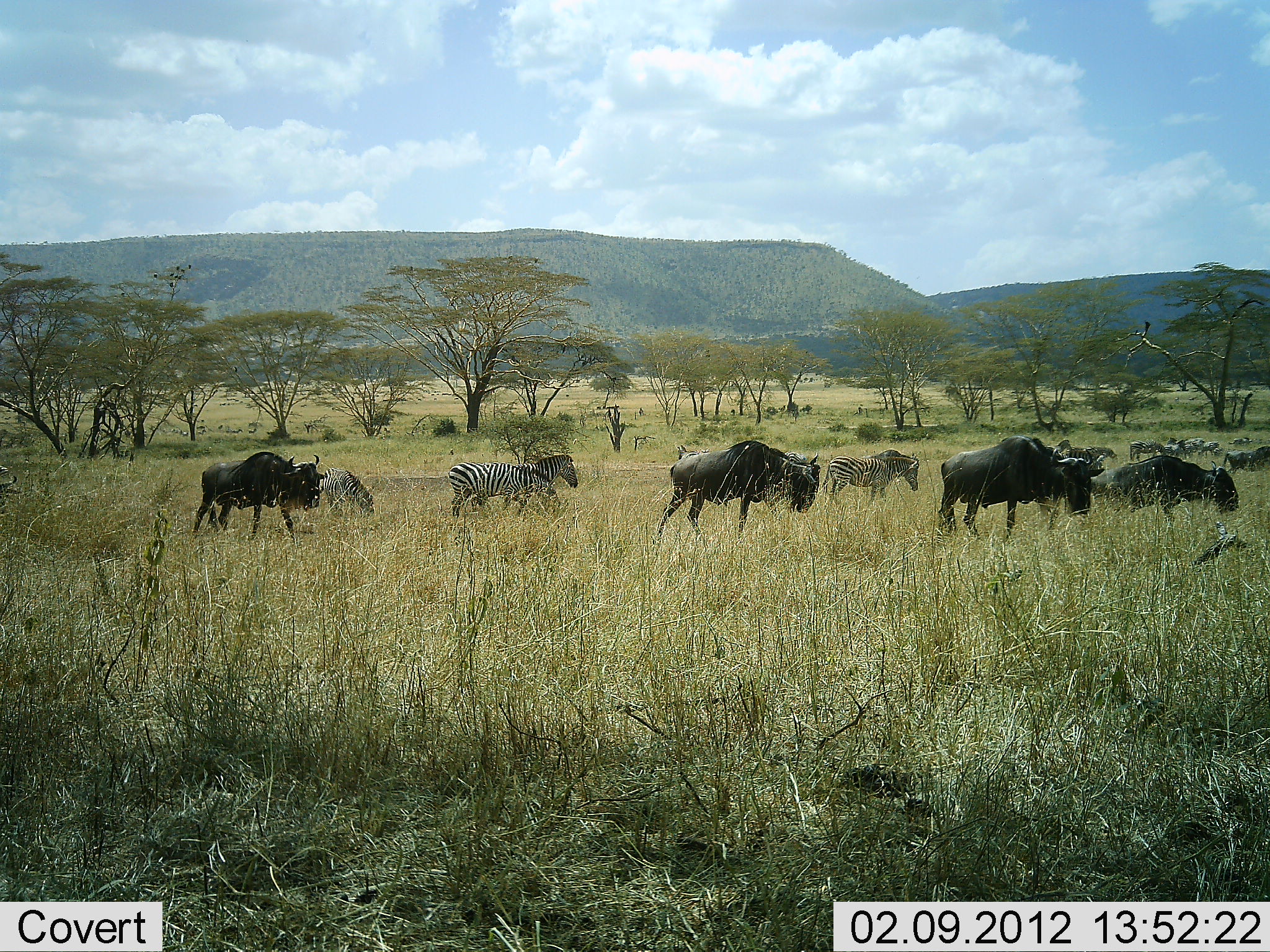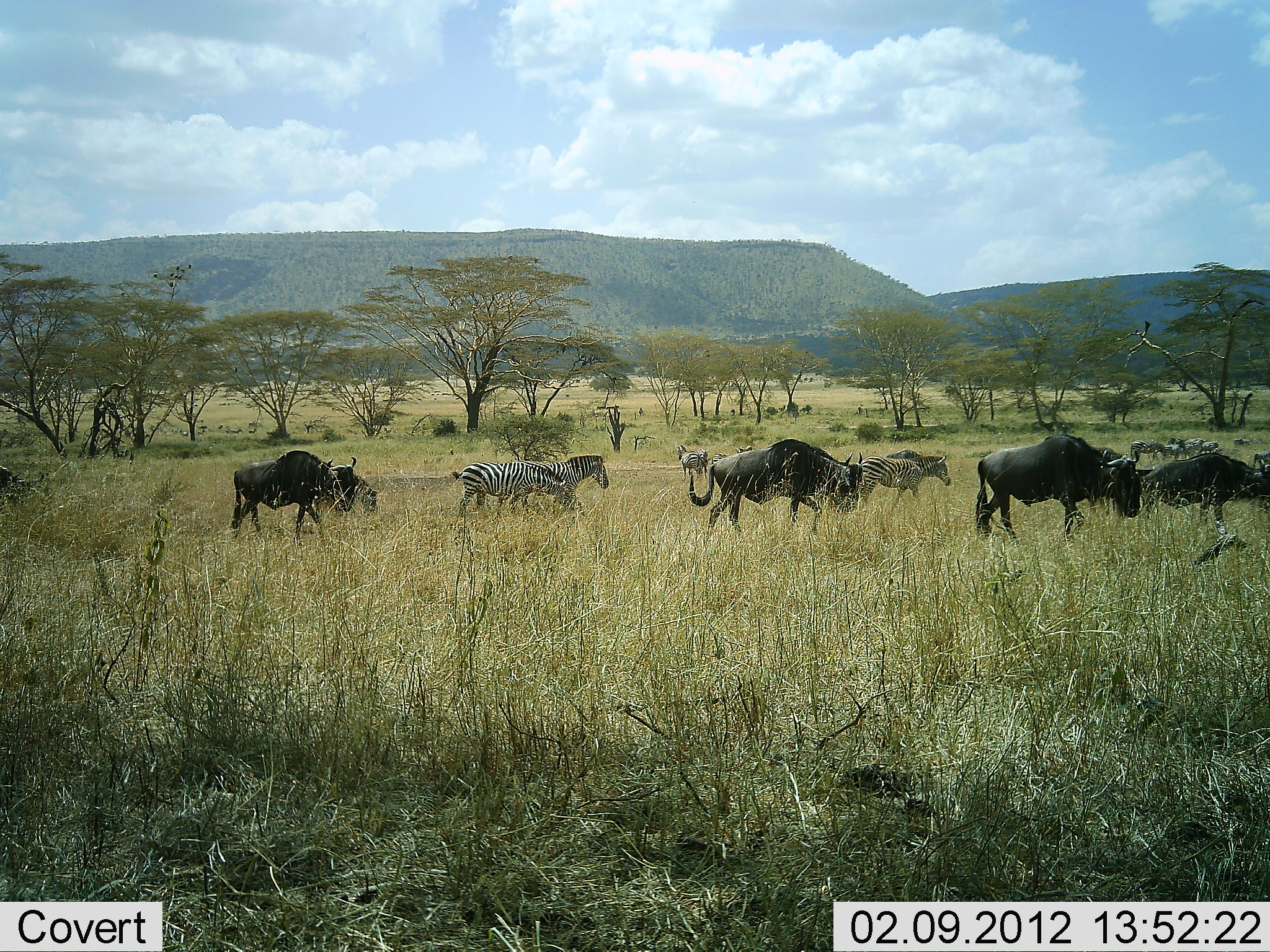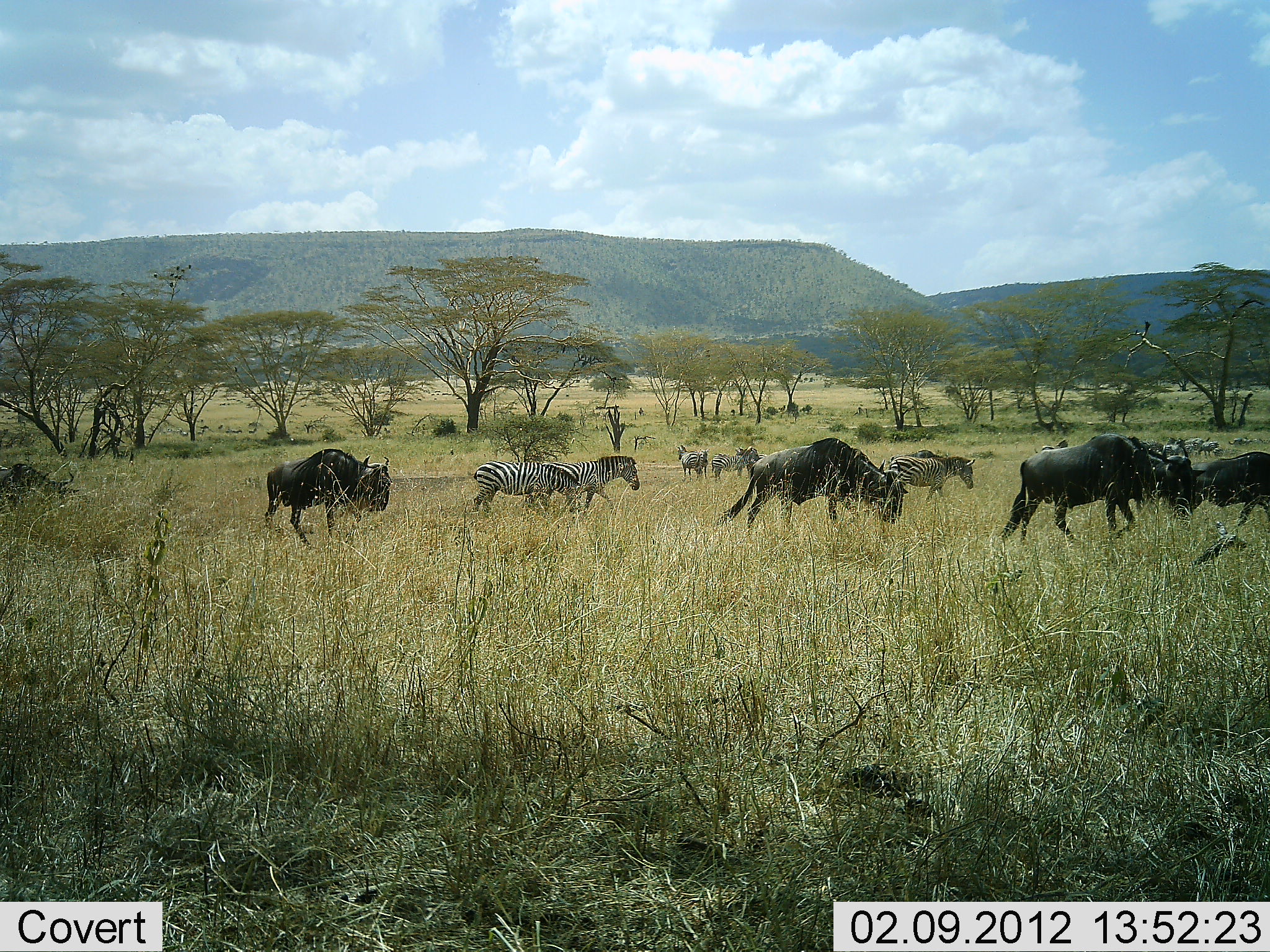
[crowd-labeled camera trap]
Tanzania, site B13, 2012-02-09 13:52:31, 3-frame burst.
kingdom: Animalia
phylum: Chordata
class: Mammalia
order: Artiodactyla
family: Bovidae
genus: Connochaetes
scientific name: Connochaetes taurinus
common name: blue wildebeest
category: wildebeest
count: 5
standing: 0%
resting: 0%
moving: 100%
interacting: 0%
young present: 0%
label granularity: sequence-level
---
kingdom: Animalia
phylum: Chordata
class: Mammalia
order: Perissodactyla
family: Equidae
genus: Equus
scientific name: Equus quagga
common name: plains zebra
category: zebra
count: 5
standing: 21%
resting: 0%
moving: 100%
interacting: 0%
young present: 0%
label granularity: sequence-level